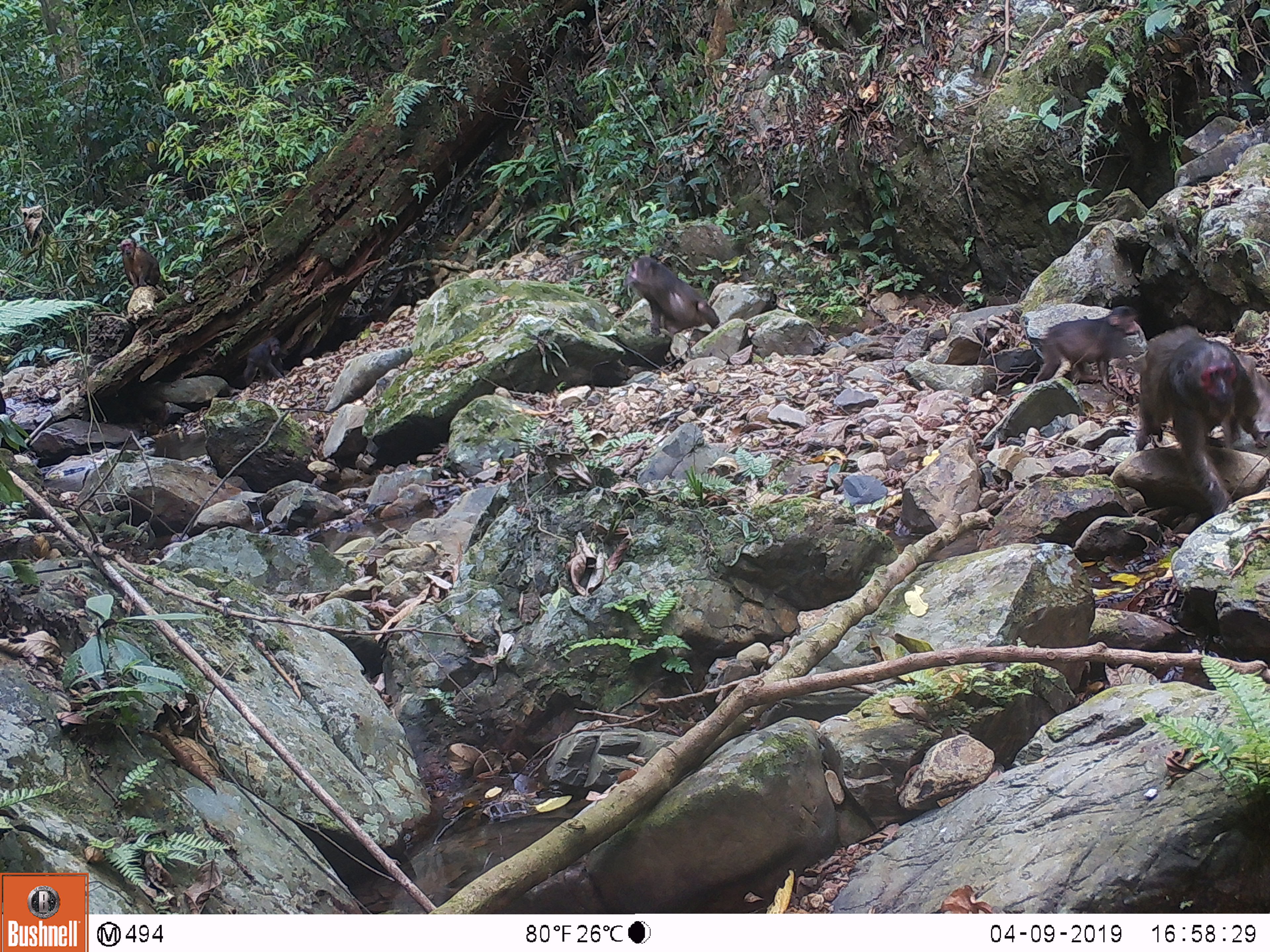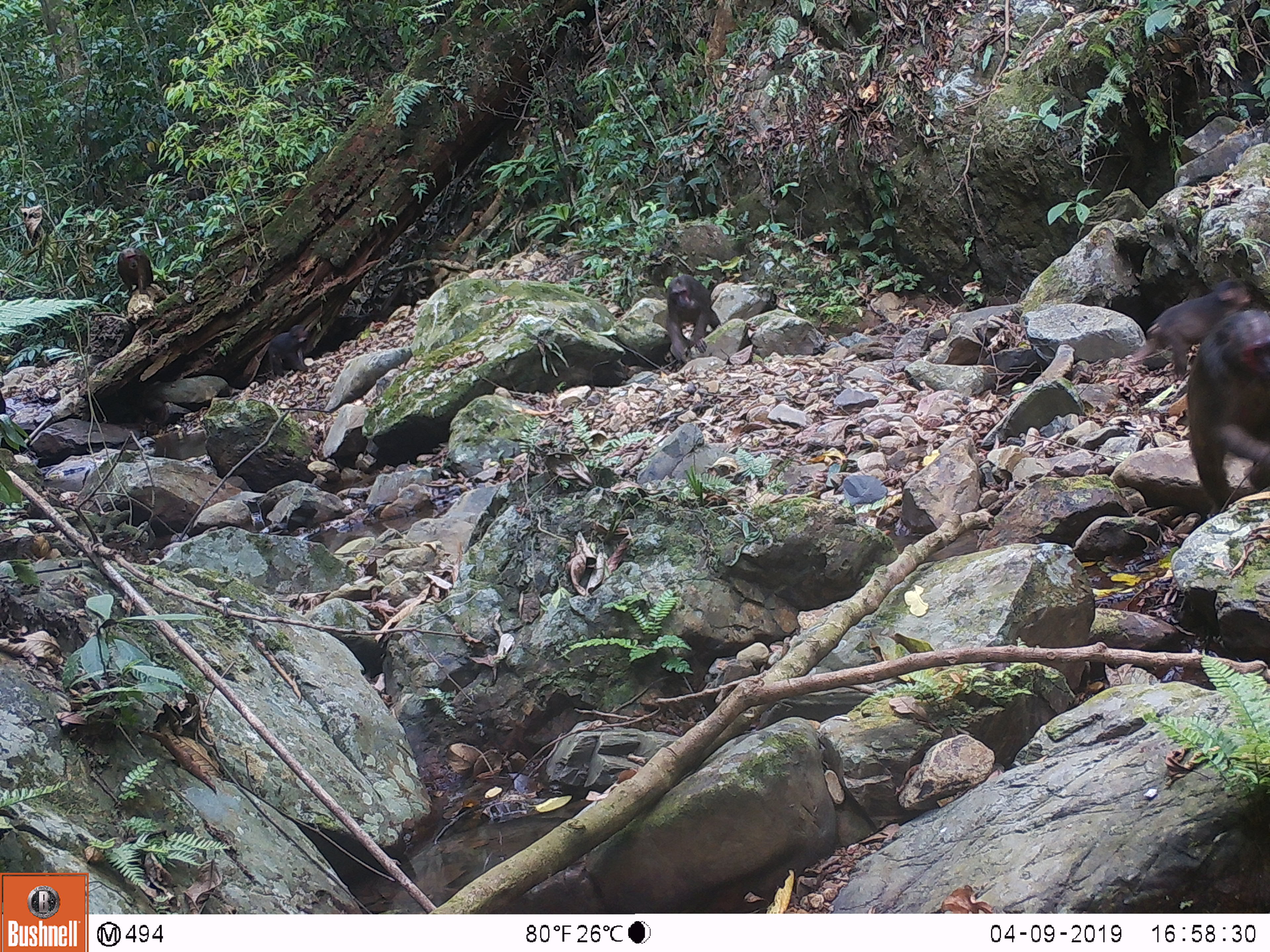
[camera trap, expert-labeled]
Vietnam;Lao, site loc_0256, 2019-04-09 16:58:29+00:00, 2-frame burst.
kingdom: Animalia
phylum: Chordata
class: Mammalia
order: Primates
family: Cercopithecidae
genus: Macaca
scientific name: Macaca arctoides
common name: stump-tailed macaque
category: stump tailed macaque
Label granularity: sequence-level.